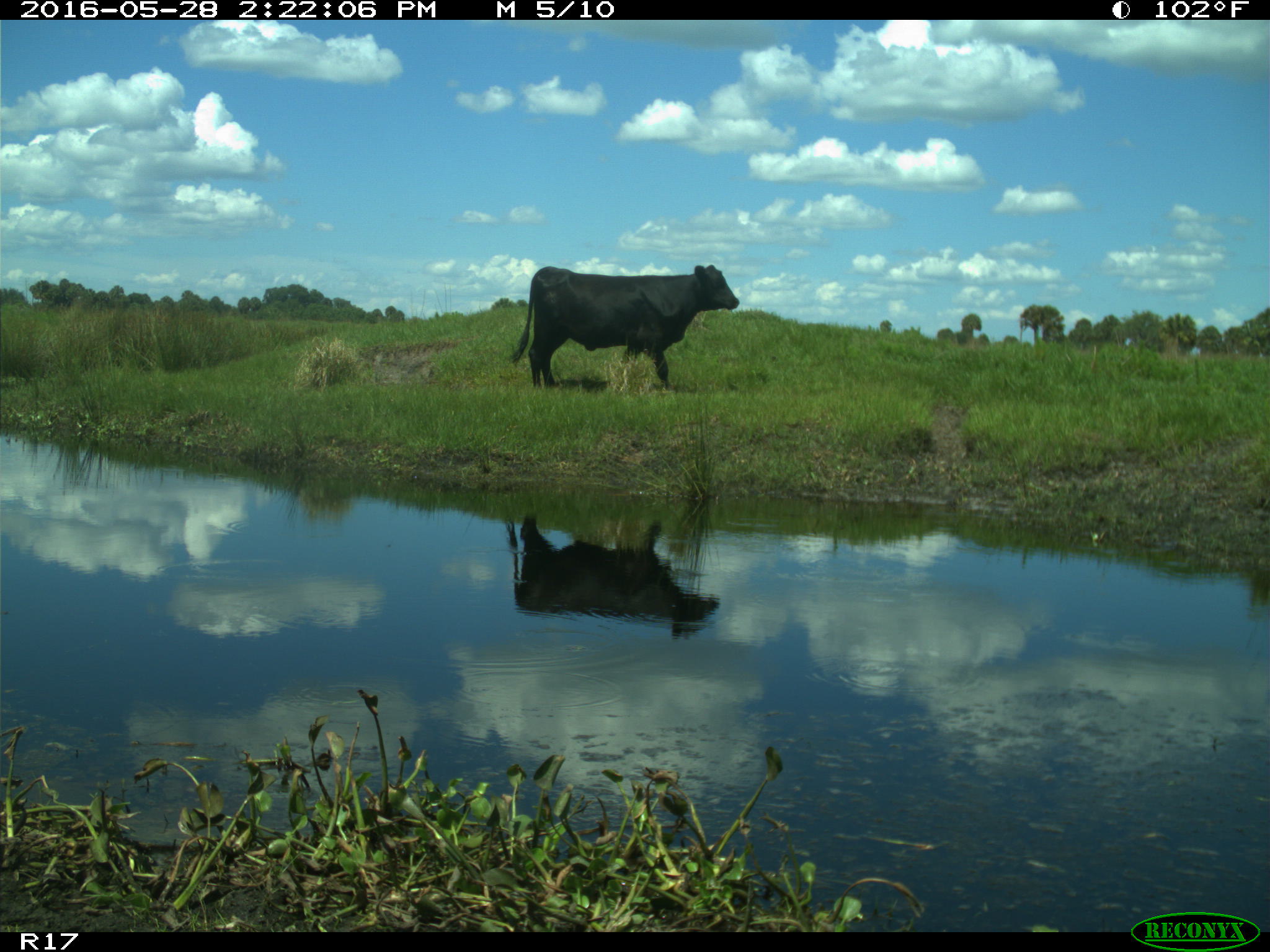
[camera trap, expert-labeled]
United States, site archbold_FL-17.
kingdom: Animalia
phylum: Chordata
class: Mammalia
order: Artiodactyla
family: Bovidae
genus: Bos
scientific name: Bos taurus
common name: domestic cow